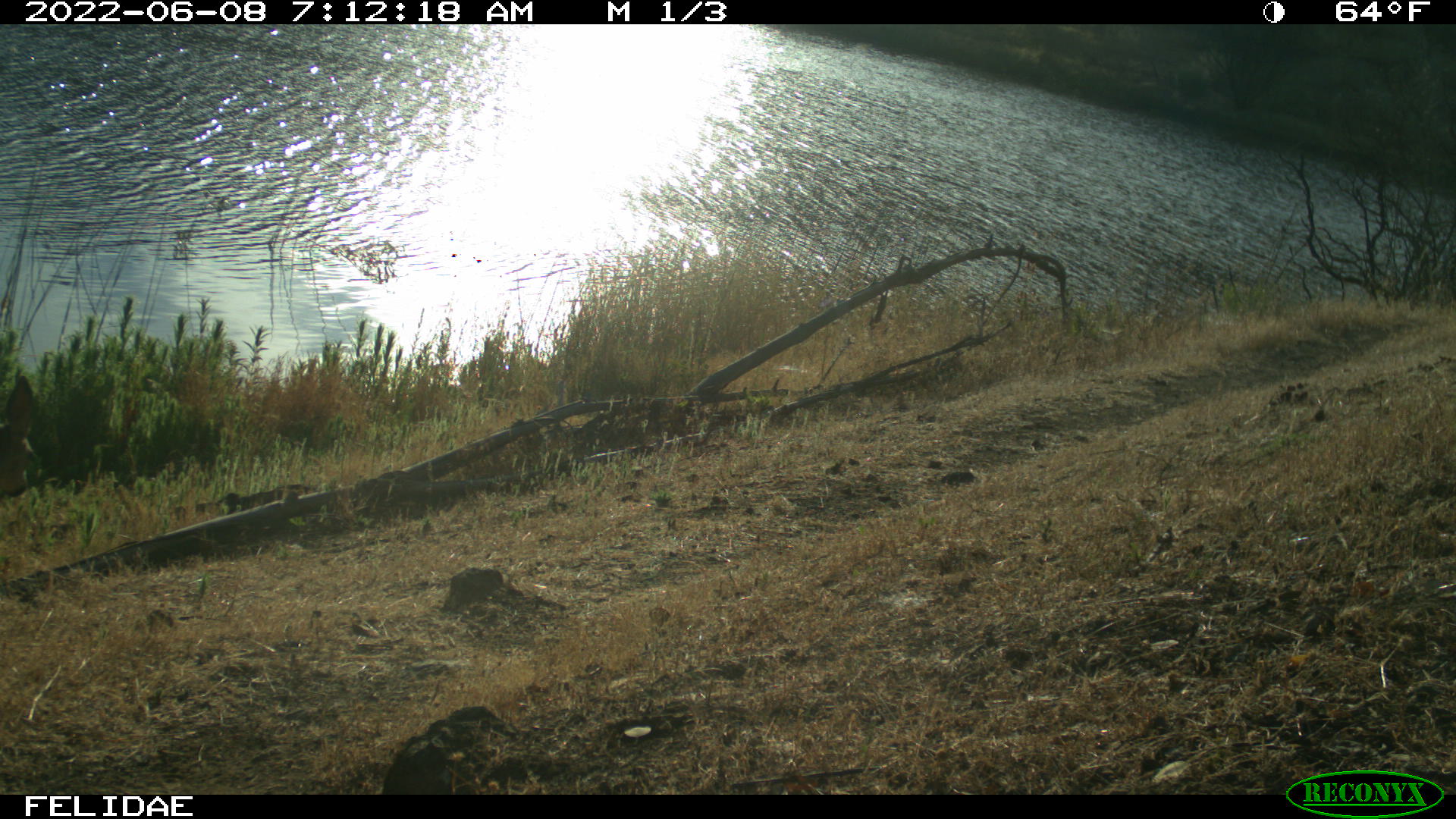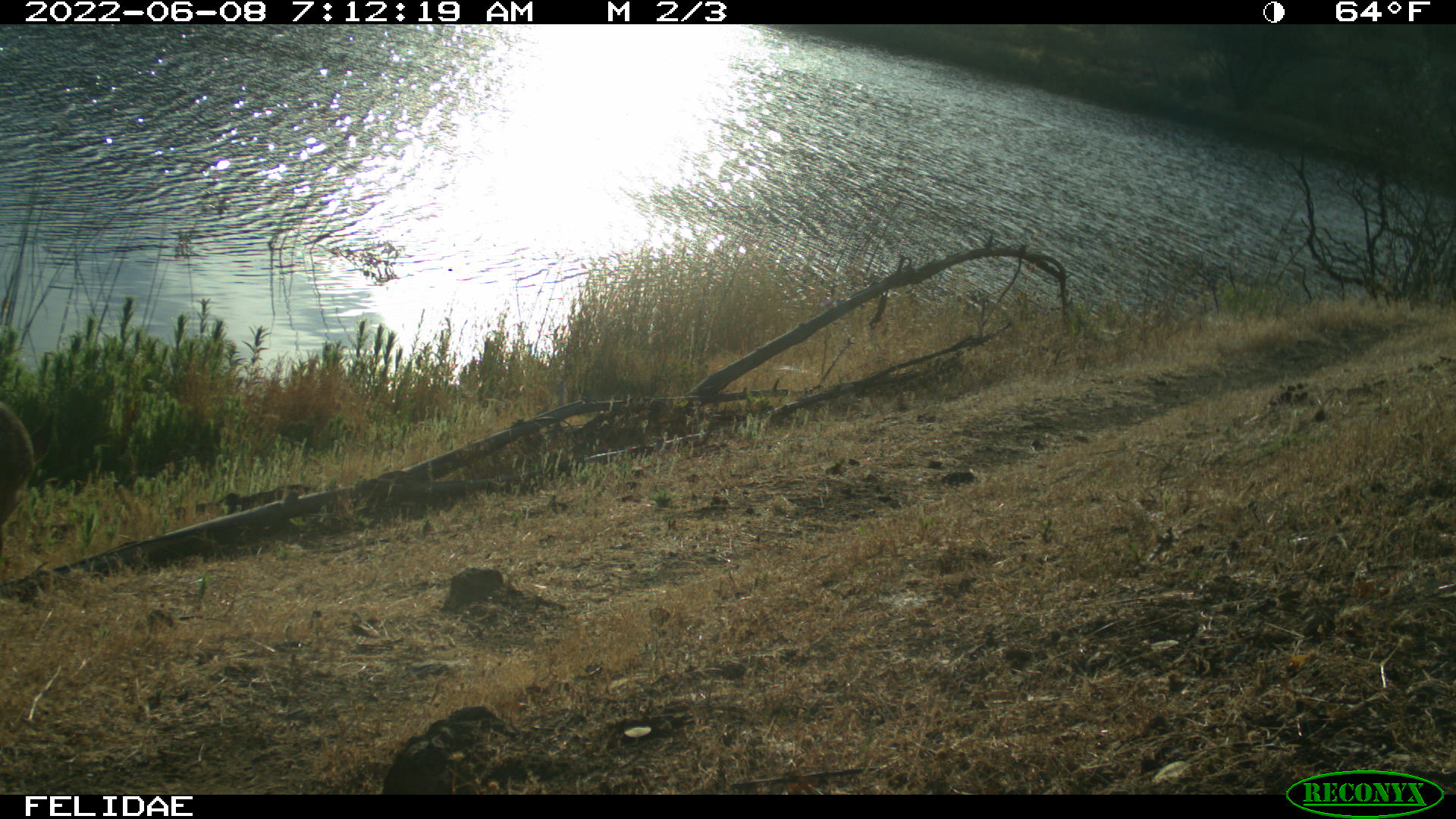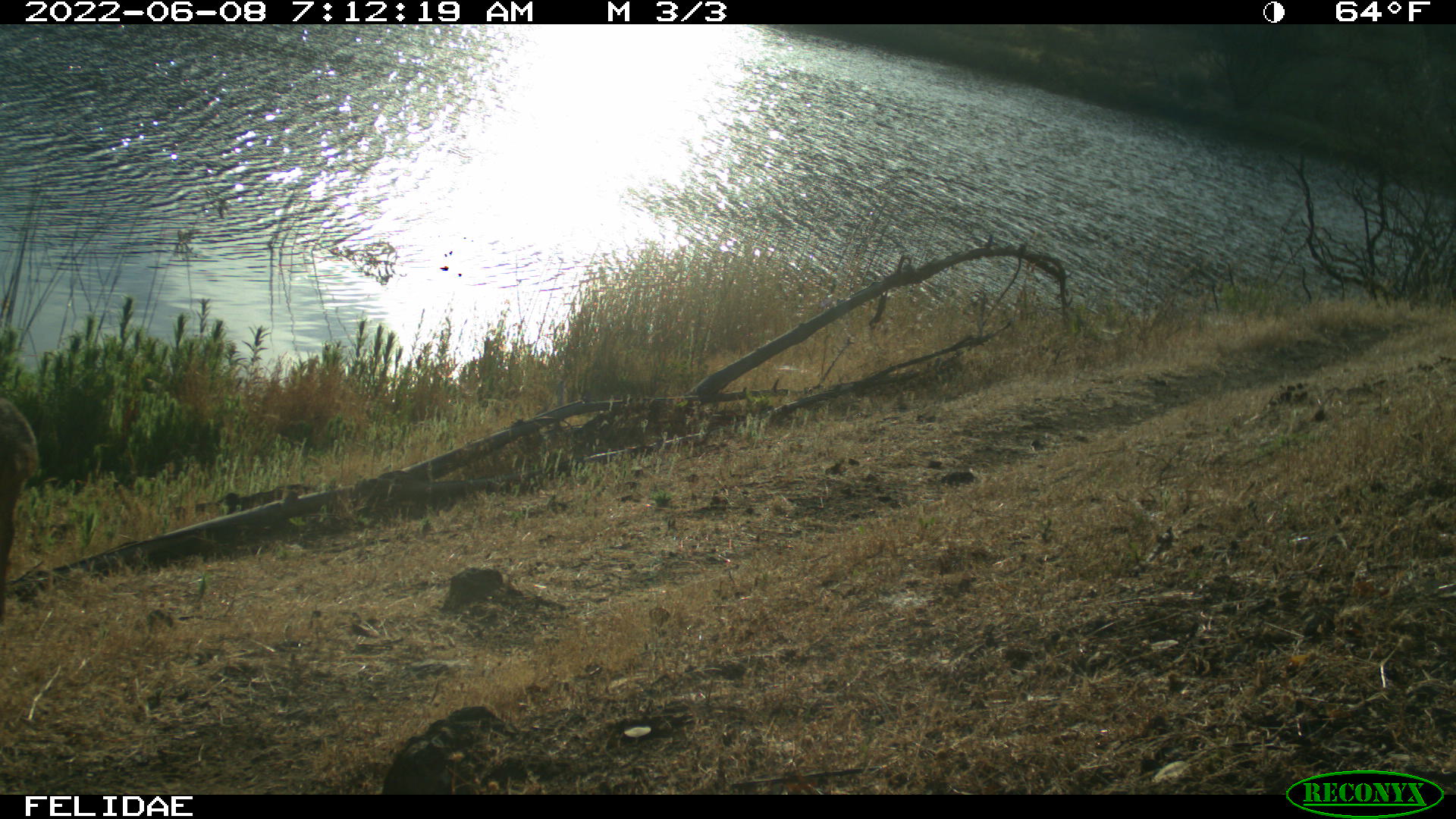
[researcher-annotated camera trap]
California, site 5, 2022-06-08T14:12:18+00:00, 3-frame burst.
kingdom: Animalia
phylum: Chordata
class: Mammalia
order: Artiodactyla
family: Cervidae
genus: Odocoileus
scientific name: Odocoileus hemionus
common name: mule deer